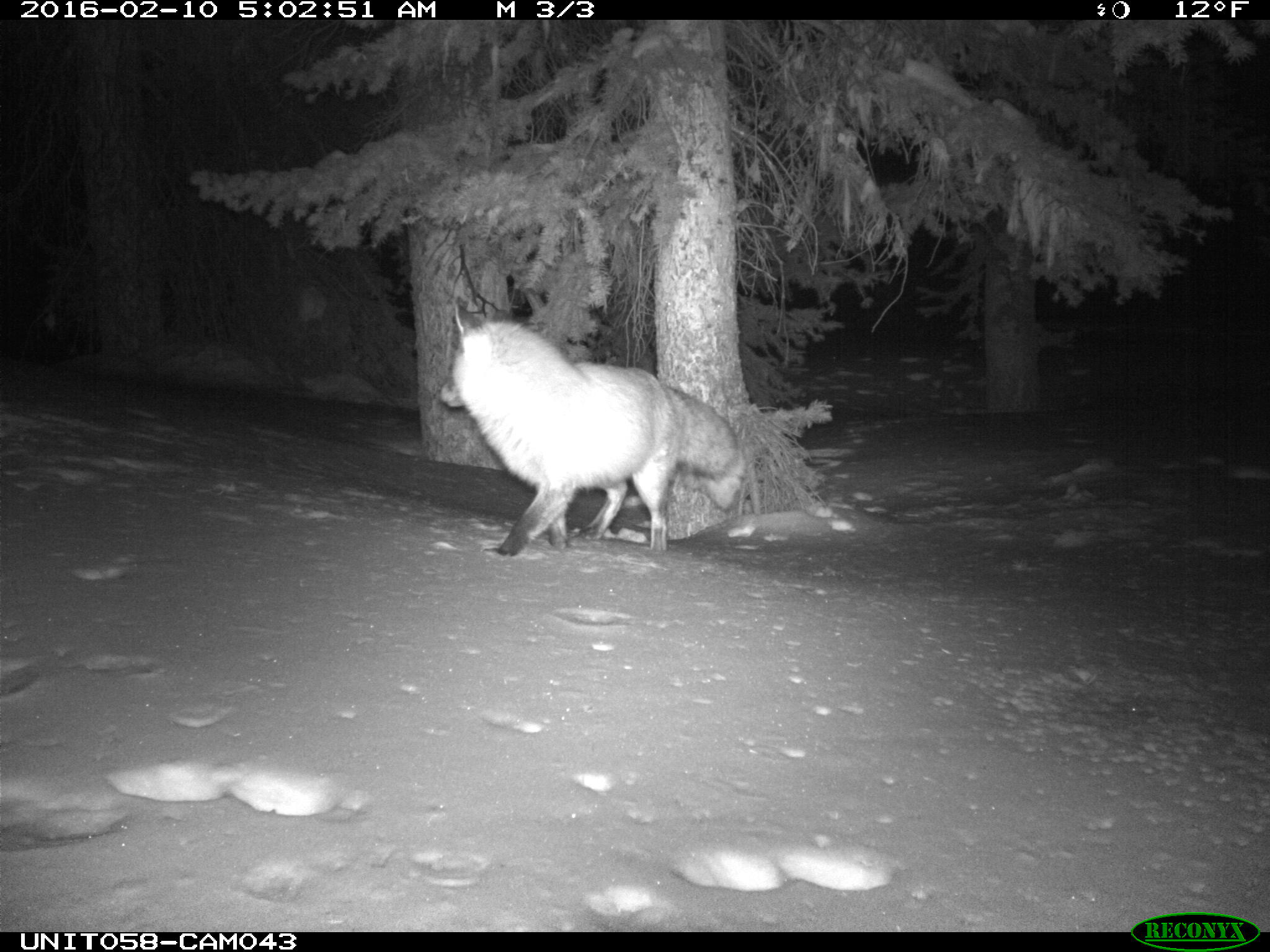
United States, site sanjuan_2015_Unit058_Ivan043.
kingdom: Animalia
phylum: Chordata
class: Mammalia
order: Carnivora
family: Canidae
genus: Vulpes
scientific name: Vulpes vulpes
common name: red fox